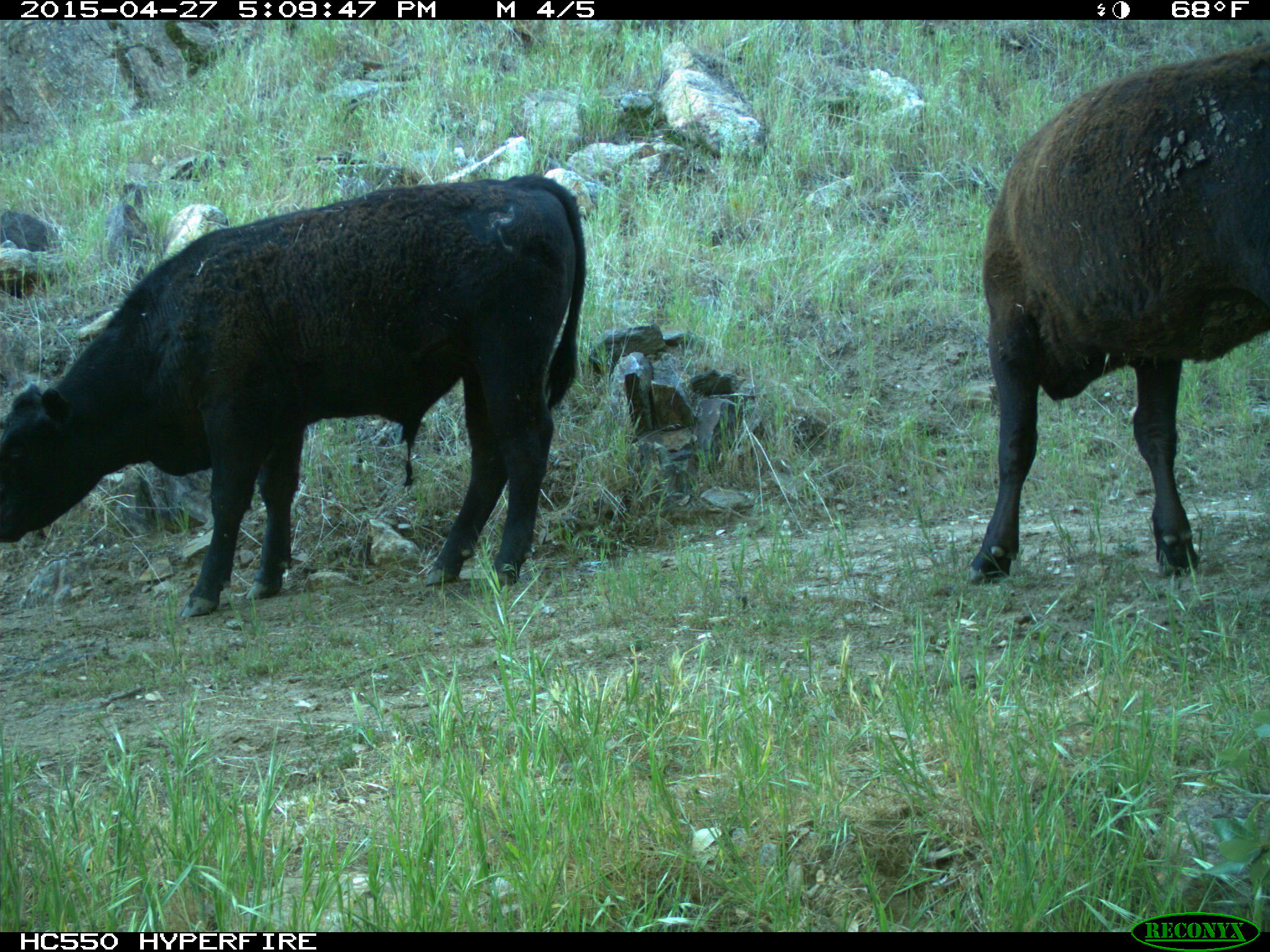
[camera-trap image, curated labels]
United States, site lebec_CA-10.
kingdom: Animalia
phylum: Chordata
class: Mammalia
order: Artiodactyla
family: Bovidae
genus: Bos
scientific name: Bos taurus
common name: domestic cow